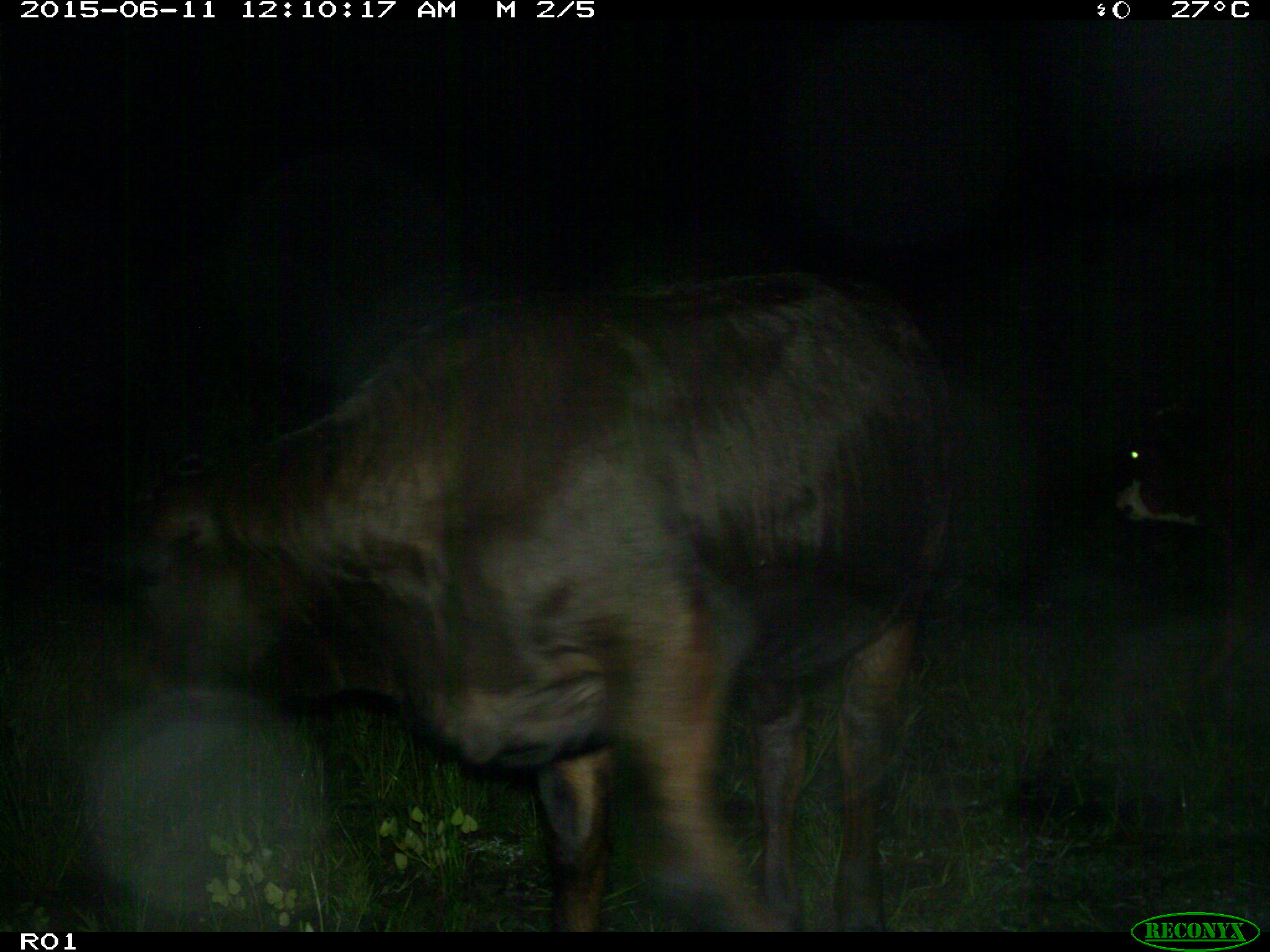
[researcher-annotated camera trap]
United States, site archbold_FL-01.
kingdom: Animalia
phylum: Chordata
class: Mammalia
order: Artiodactyla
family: Bovidae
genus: Bos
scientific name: Bos taurus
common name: domestic cow